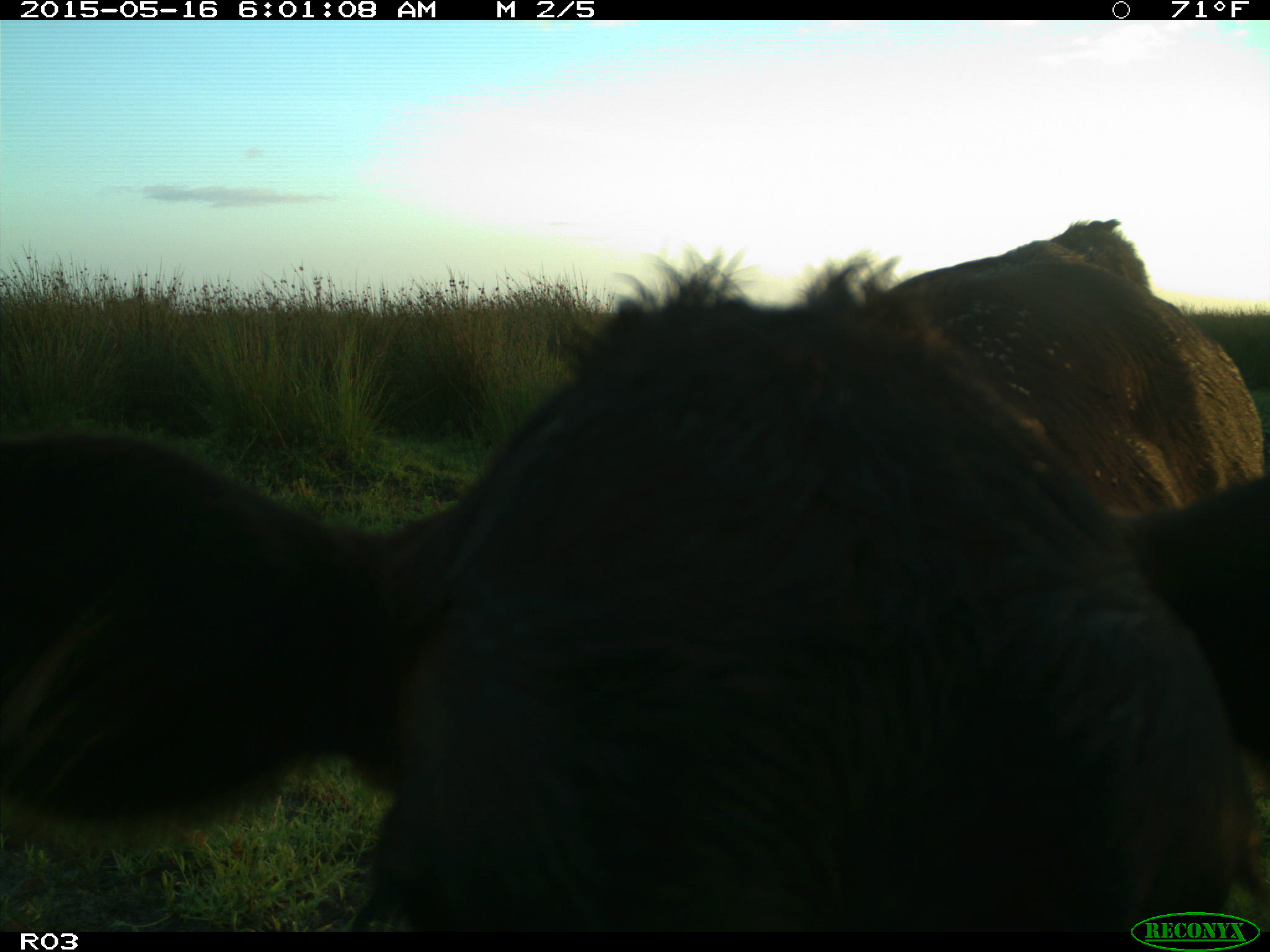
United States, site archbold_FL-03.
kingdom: Animalia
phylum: Chordata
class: Mammalia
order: Artiodactyla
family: Bovidae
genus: Bos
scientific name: Bos taurus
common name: domestic cow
Bos taurus (domestic cow).